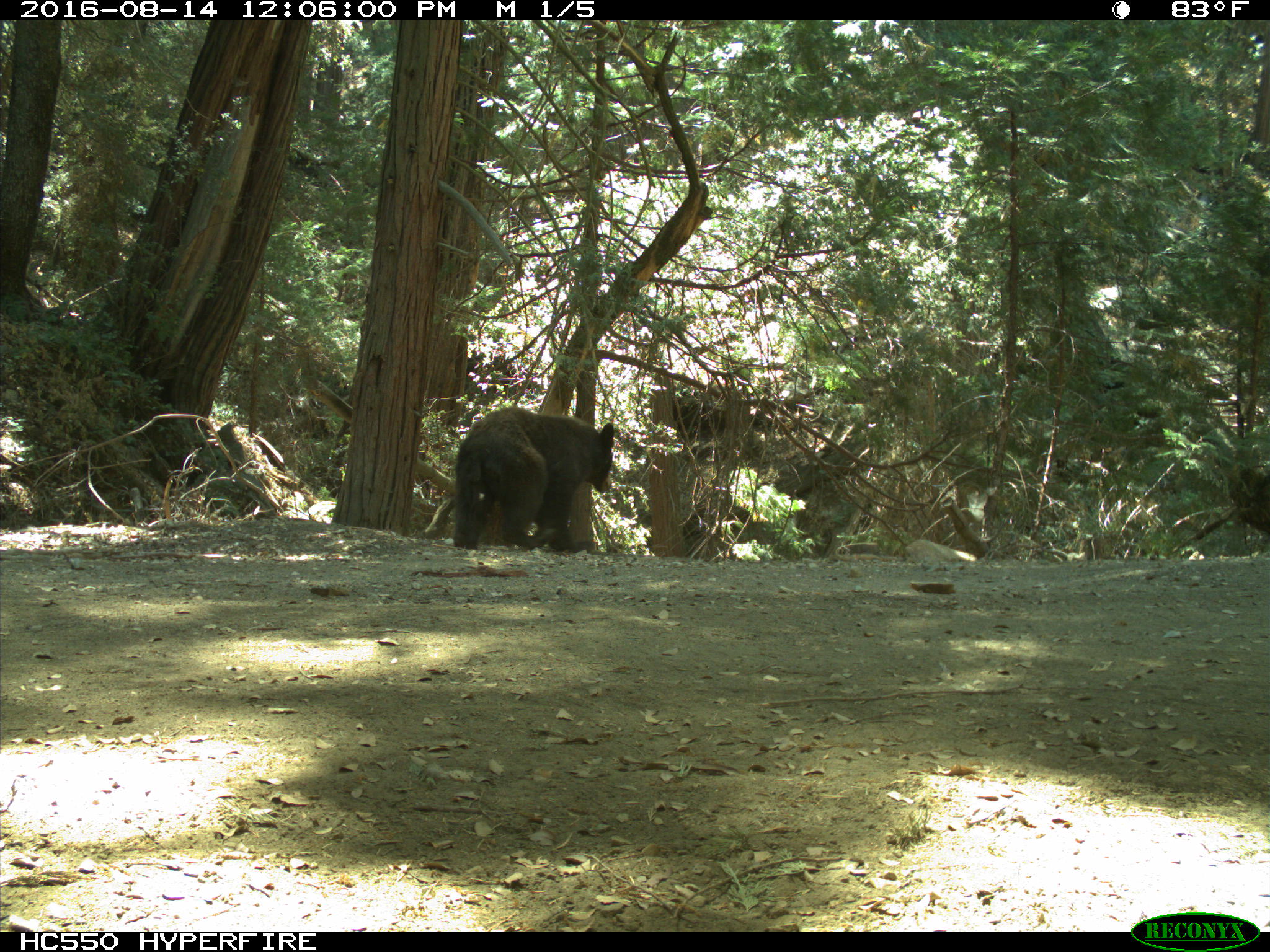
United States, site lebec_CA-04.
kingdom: Animalia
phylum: Chordata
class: Mammalia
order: Carnivora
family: Ursidae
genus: Ursus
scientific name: Ursus americanus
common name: american black bear